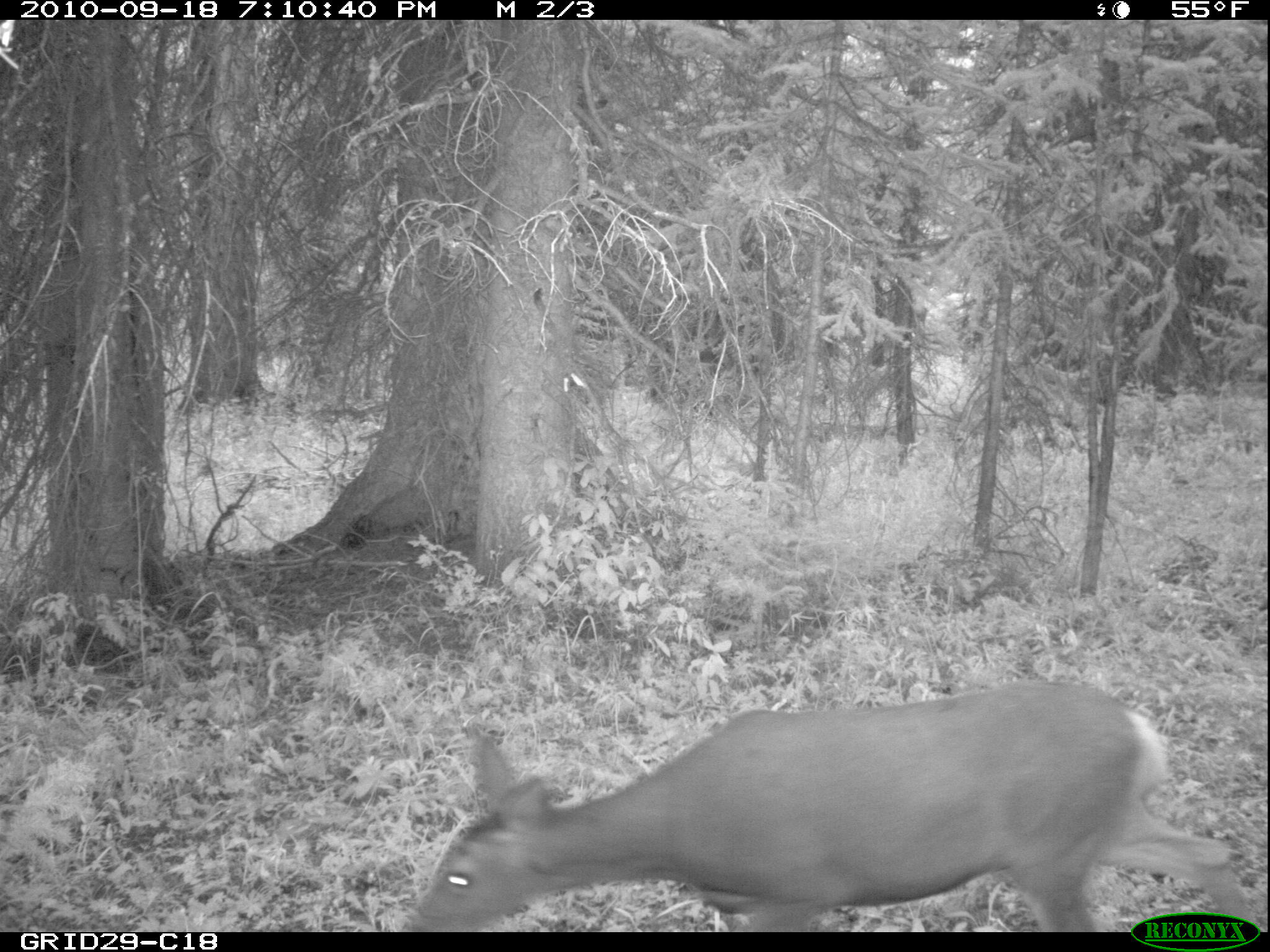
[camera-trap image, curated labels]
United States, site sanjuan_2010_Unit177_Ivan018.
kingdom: Animalia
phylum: Chordata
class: Mammalia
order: Artiodactyla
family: Cervidae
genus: Odocoileus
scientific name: Odocoileus hemionus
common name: mule deer